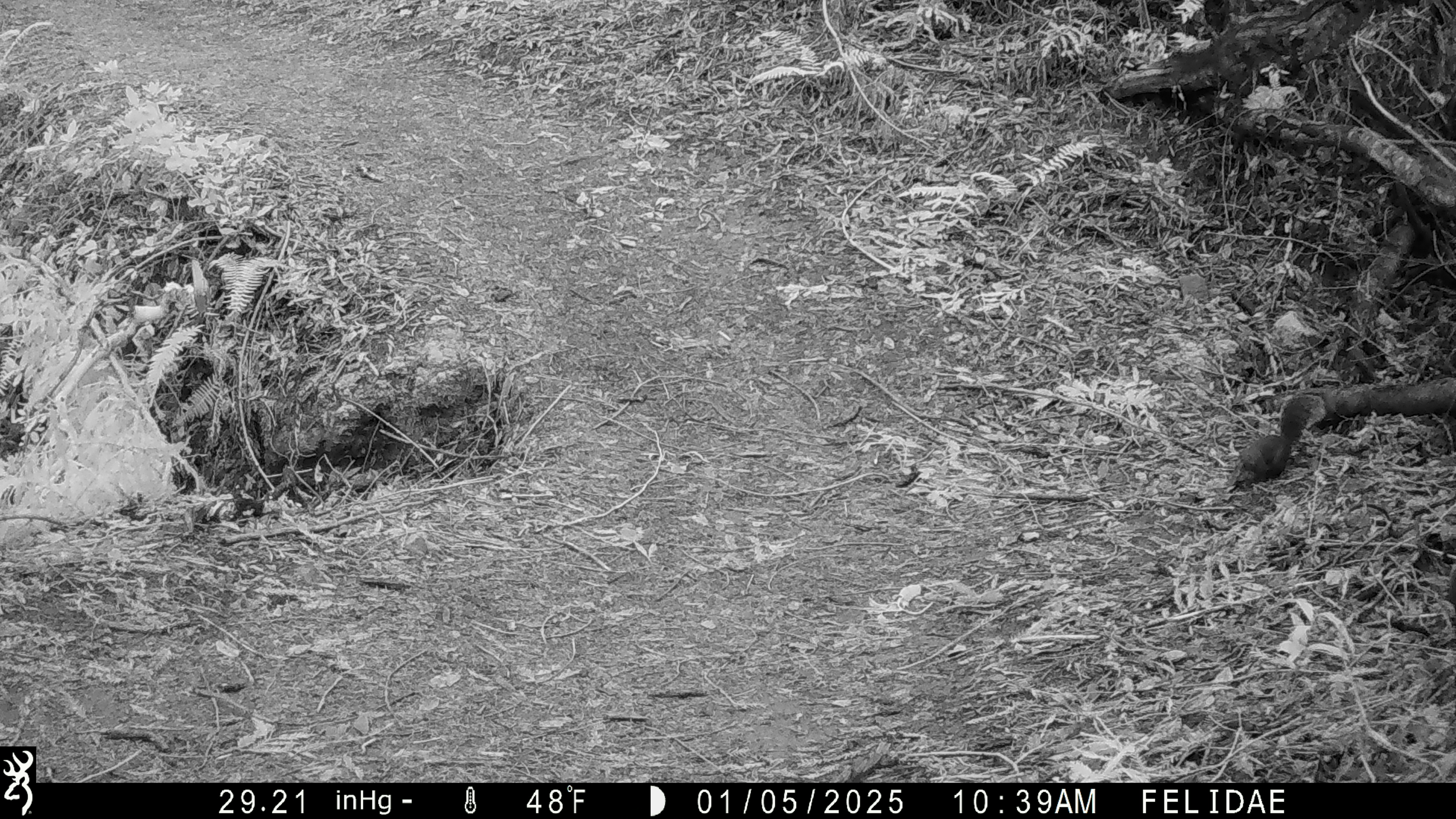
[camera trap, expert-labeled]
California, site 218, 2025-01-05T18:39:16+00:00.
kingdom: Animalia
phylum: Chordata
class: Mammalia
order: Rodentia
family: Sciuridae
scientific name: Sciuridae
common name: squirrel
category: unknown squirrel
Unknown squirrel (squirrel) (Sciuridae).